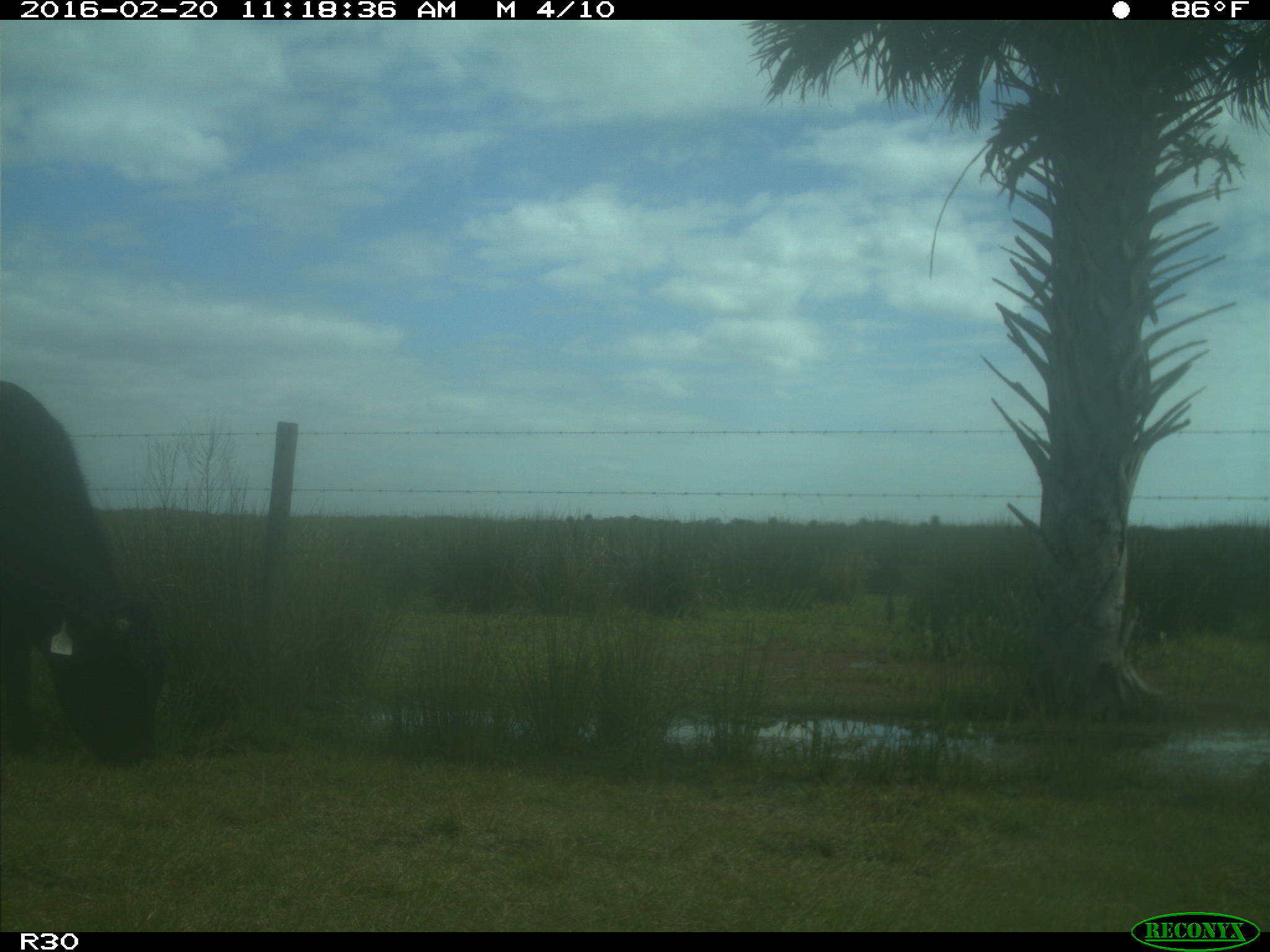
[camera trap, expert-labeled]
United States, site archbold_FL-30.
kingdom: Animalia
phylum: Chordata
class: Mammalia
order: Artiodactyla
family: Bovidae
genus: Bos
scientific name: Bos taurus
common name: domestic cow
Bos taurus (domestic cow).